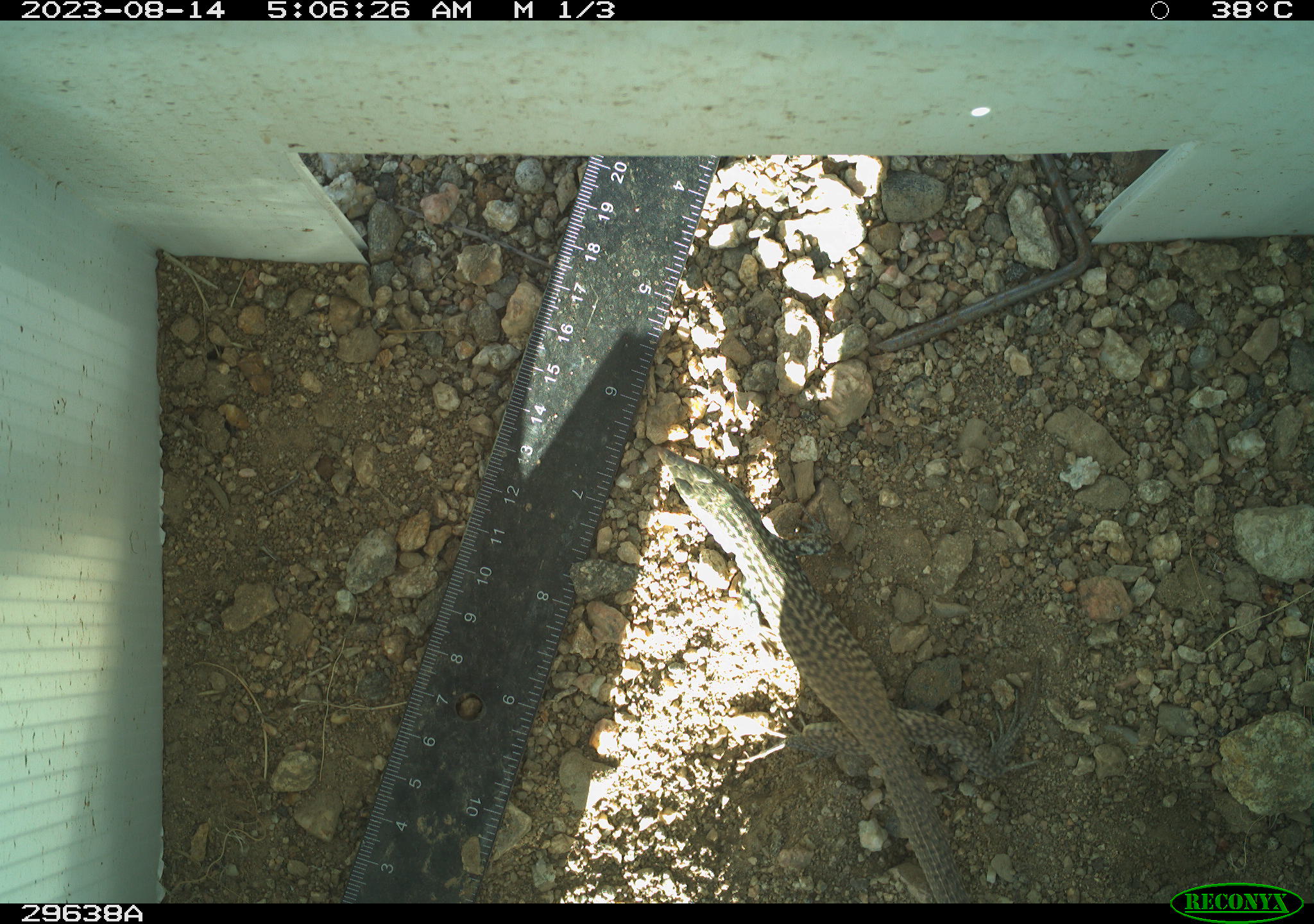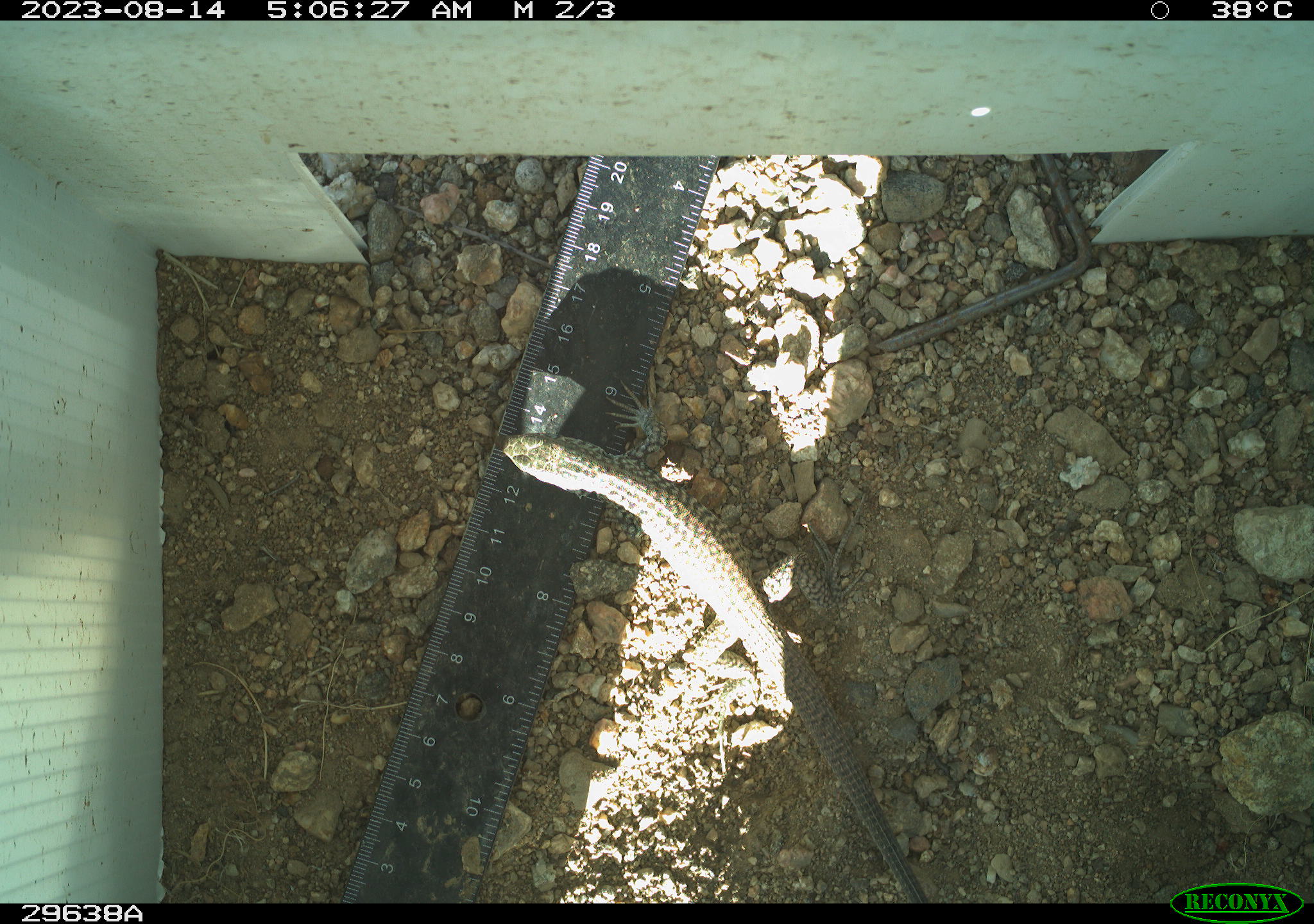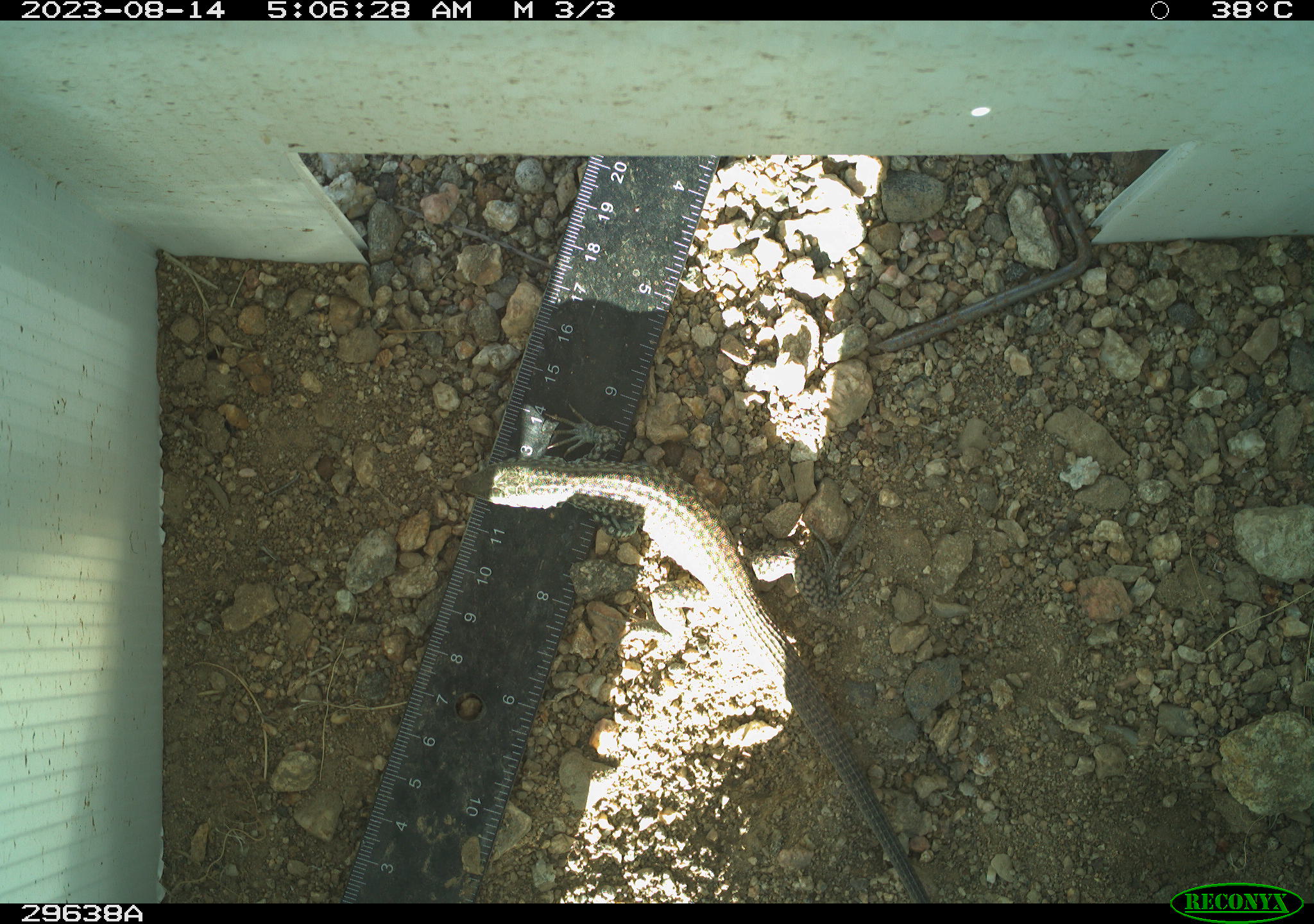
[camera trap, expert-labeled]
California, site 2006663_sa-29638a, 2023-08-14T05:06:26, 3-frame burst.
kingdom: Animalia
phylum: Chordata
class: Reptilia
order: Squamata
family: Teiidae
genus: Aspidoscelis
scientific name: Aspidoscelis tigris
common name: western whiptail